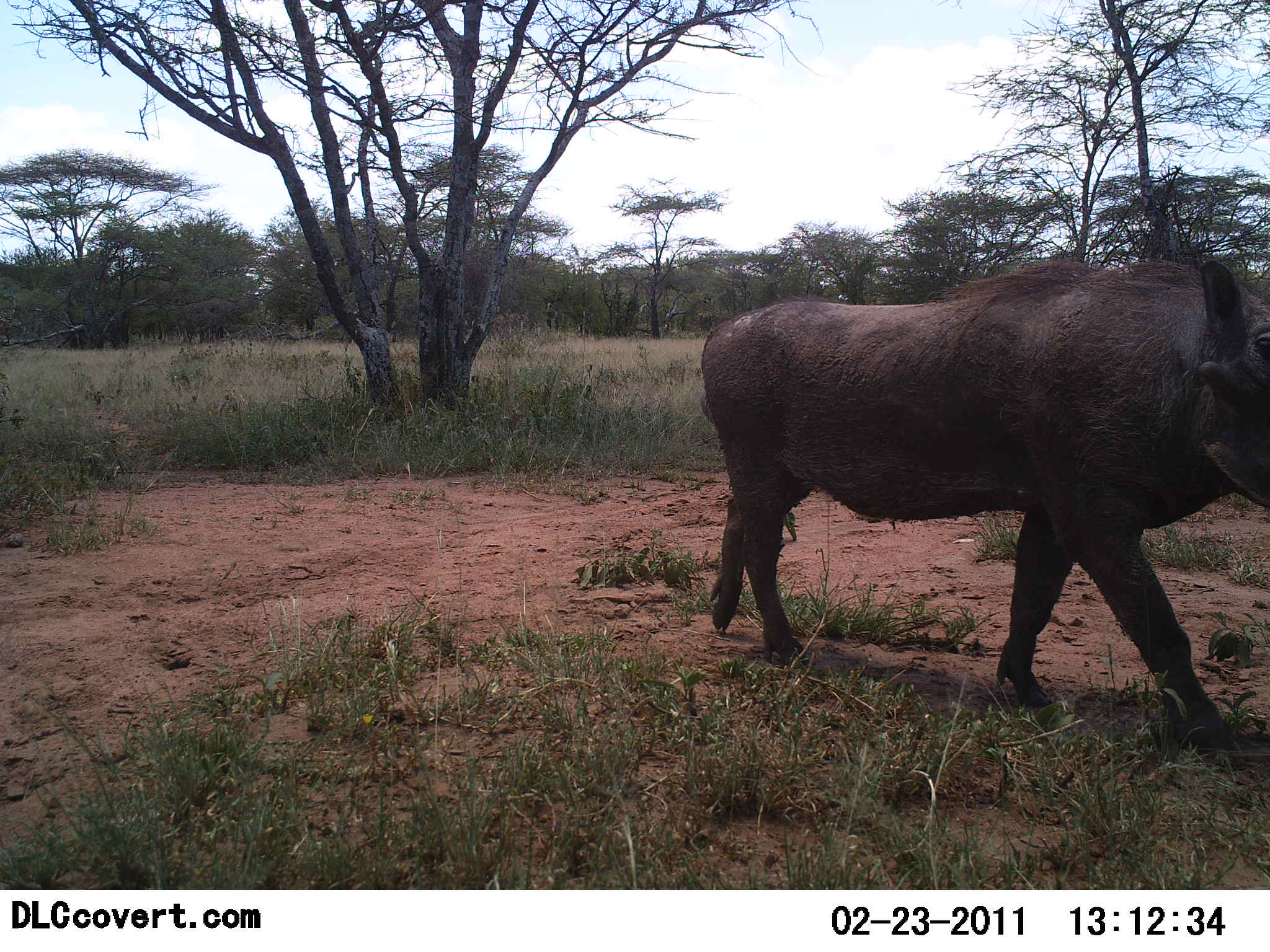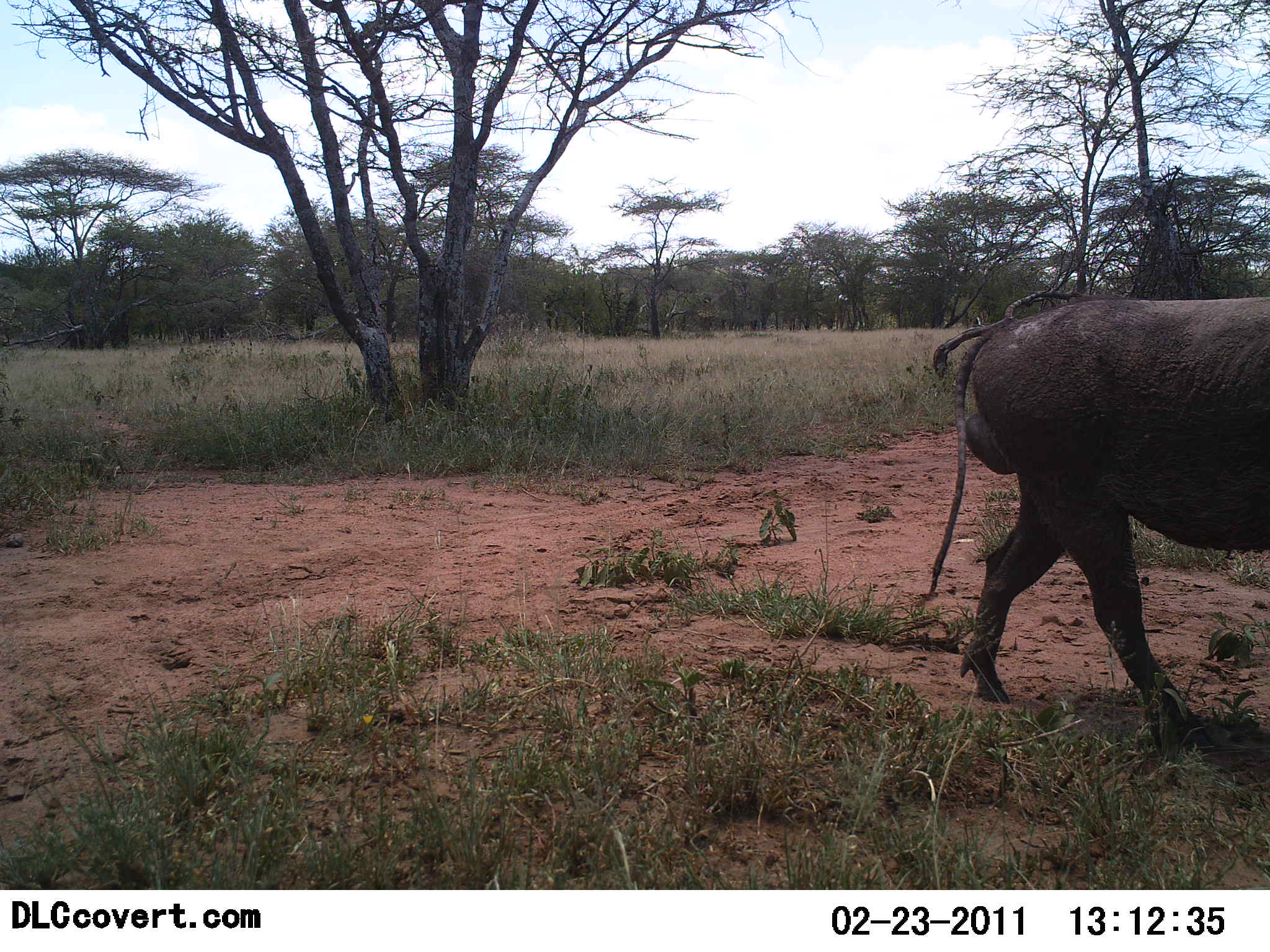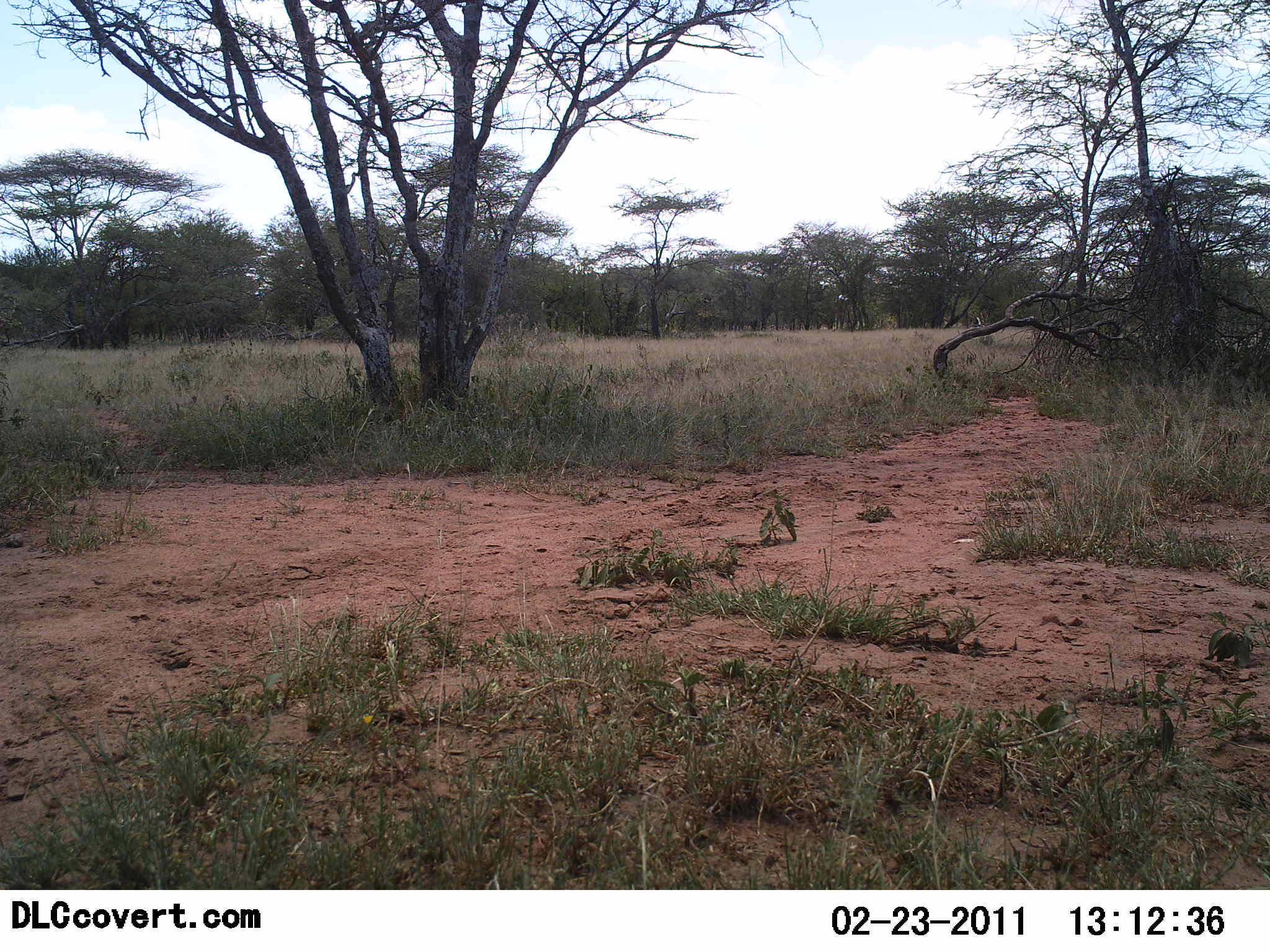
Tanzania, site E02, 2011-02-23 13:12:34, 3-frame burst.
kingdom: Animalia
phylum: Chordata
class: Mammalia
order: Artiodactyla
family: Suidae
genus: Phacochoerus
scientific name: Phacochoerus africanus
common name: warthog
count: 1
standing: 0%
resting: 0%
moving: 100%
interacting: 0%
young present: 0%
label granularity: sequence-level